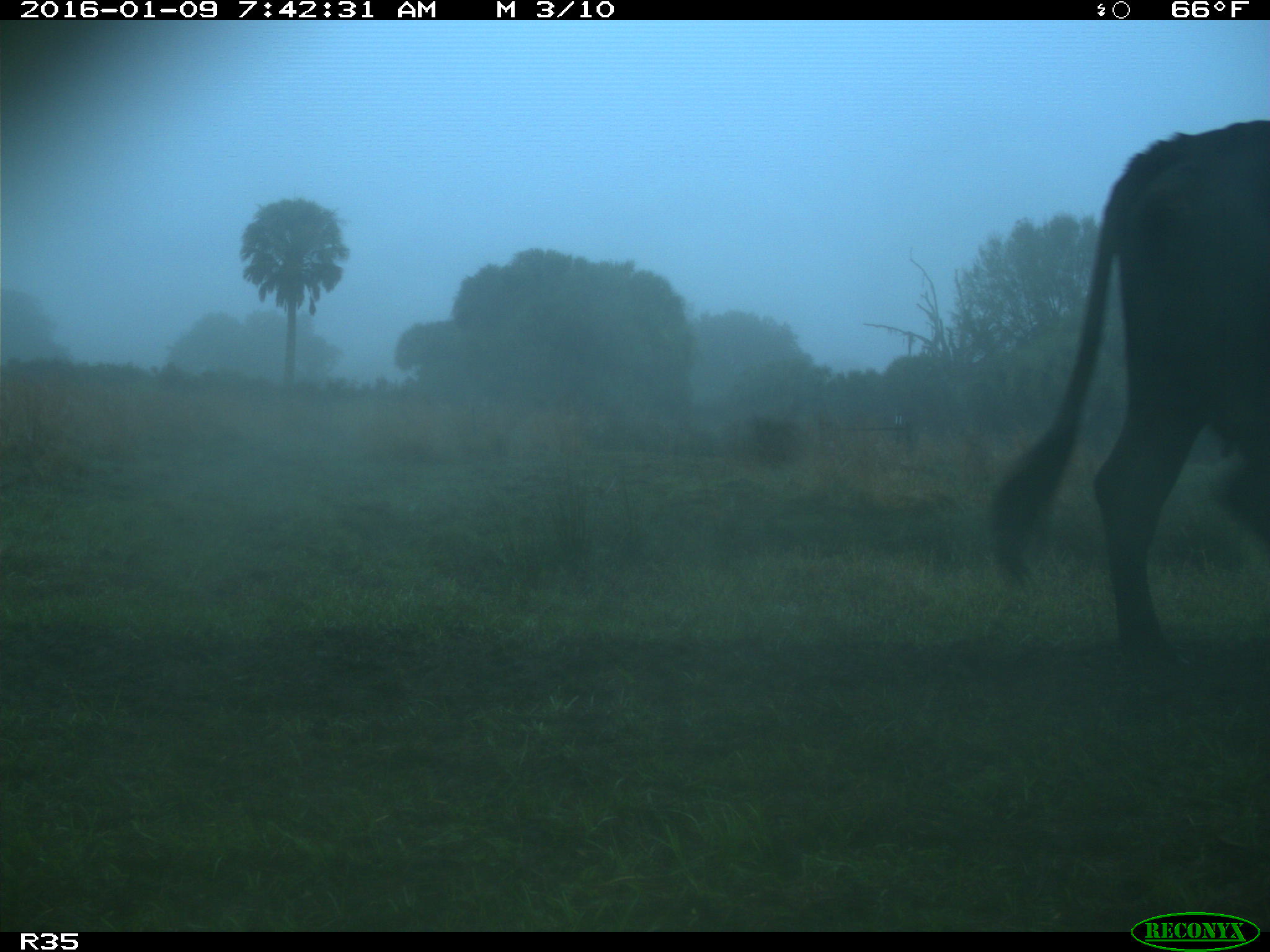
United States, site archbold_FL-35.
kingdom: Animalia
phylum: Chordata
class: Mammalia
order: Artiodactyla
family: Bovidae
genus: Bos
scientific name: Bos taurus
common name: domestic cow